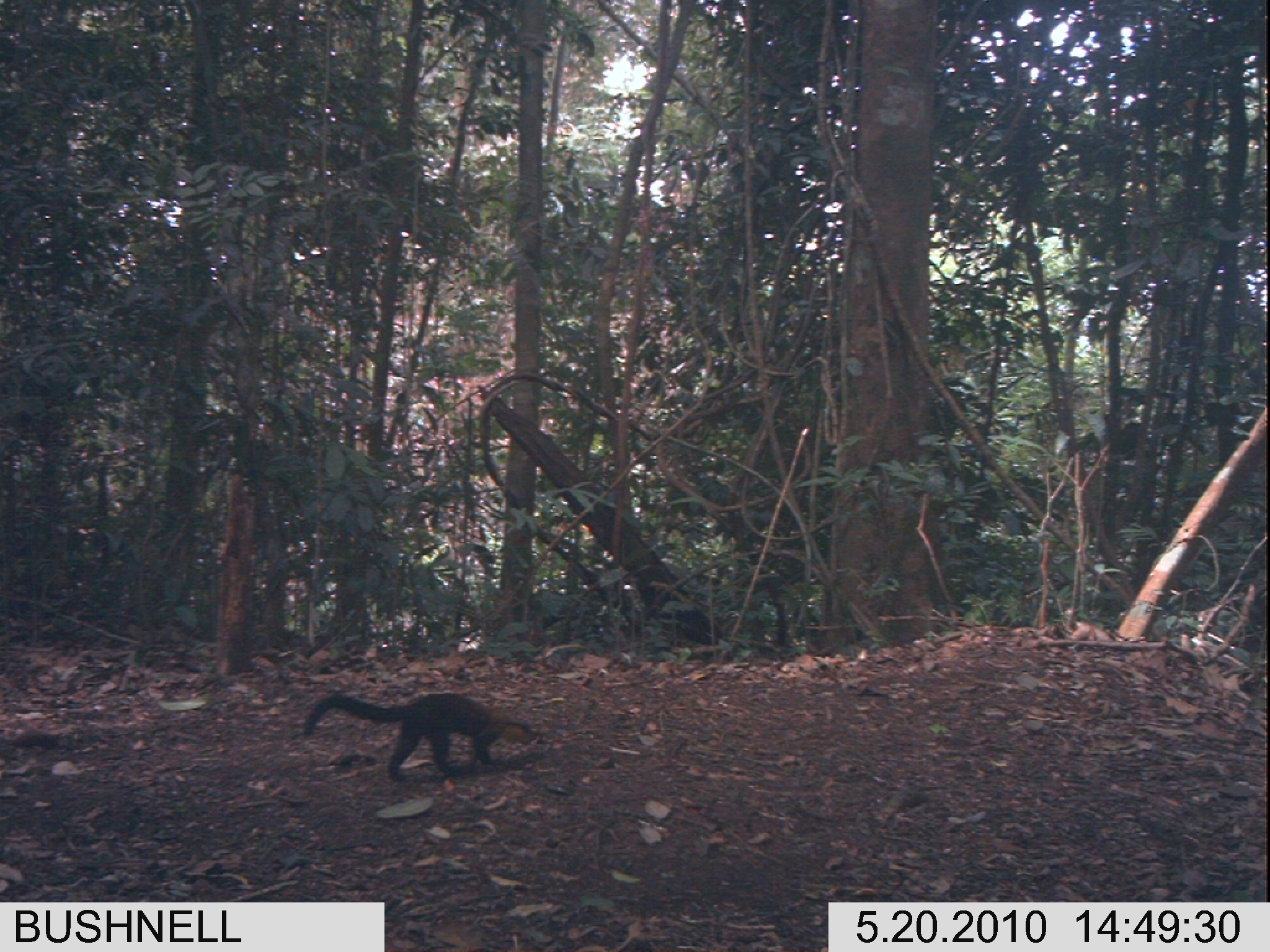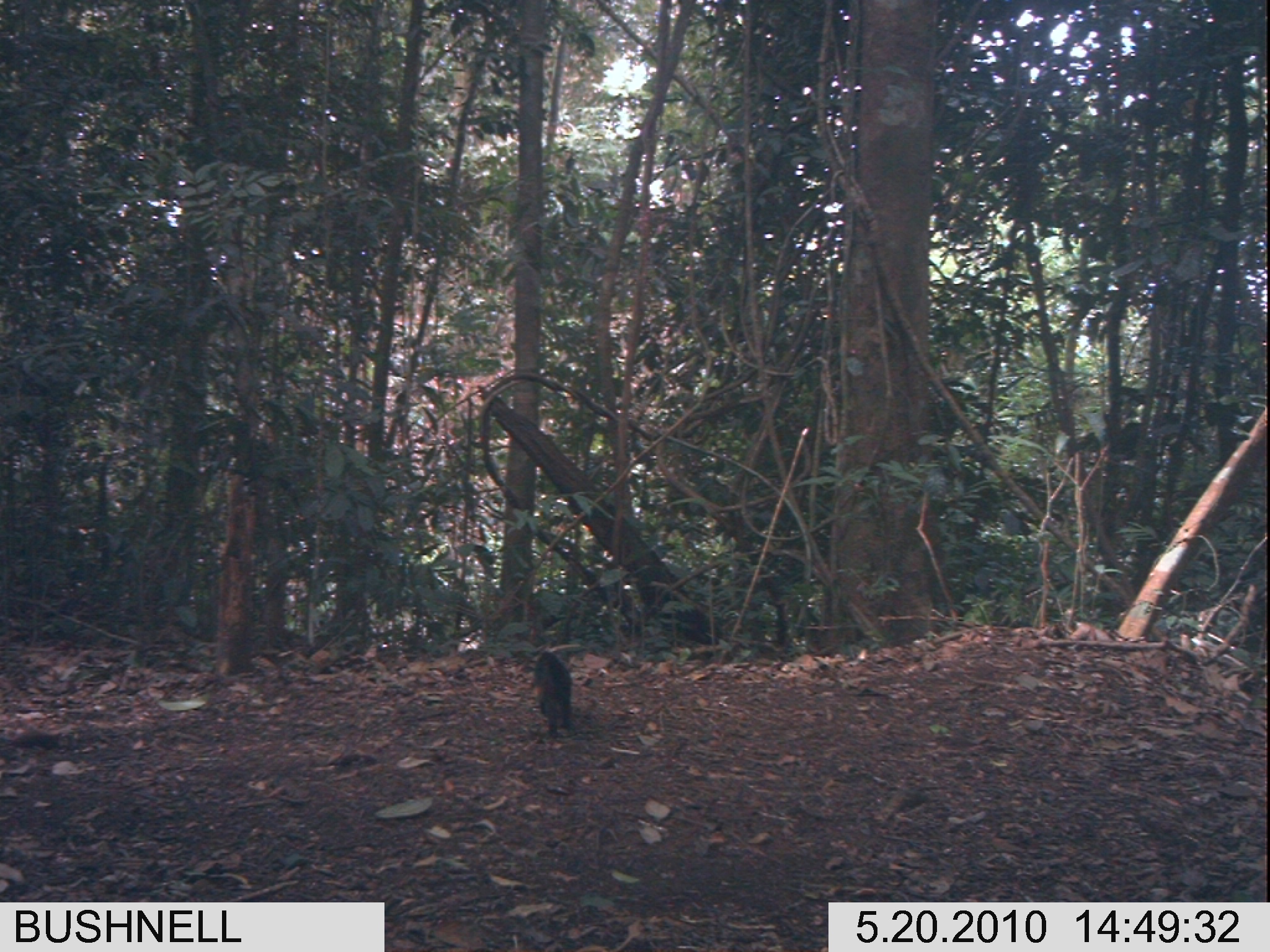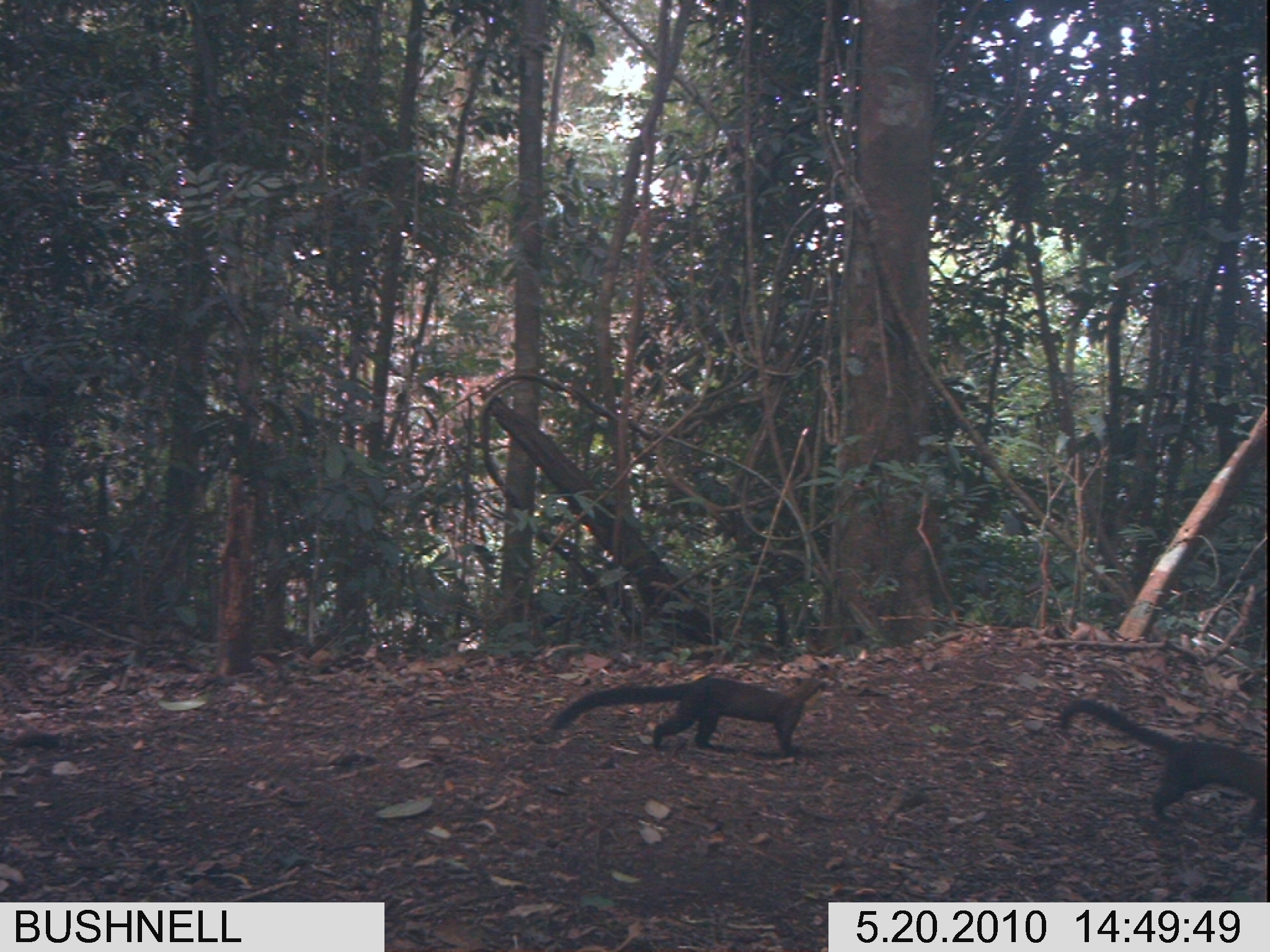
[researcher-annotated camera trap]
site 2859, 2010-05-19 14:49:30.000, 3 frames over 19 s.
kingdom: Animalia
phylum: Chordata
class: Mammalia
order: Carnivora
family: Mustelidae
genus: Martes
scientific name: Martes flavigula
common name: yellow-throated marten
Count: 1.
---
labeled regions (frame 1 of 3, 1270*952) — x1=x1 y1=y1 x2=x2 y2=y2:
martes flavigula: x1=302 y1=691 x2=539 y2=780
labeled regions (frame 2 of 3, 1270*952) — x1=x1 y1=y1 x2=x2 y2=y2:
martes flavigula: x1=529 y1=650 x2=572 y2=740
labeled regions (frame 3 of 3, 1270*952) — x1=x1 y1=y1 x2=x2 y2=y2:
martes flavigula: x1=1054 y1=695 x2=1267 y2=837; x1=550 y1=673 x2=823 y2=756